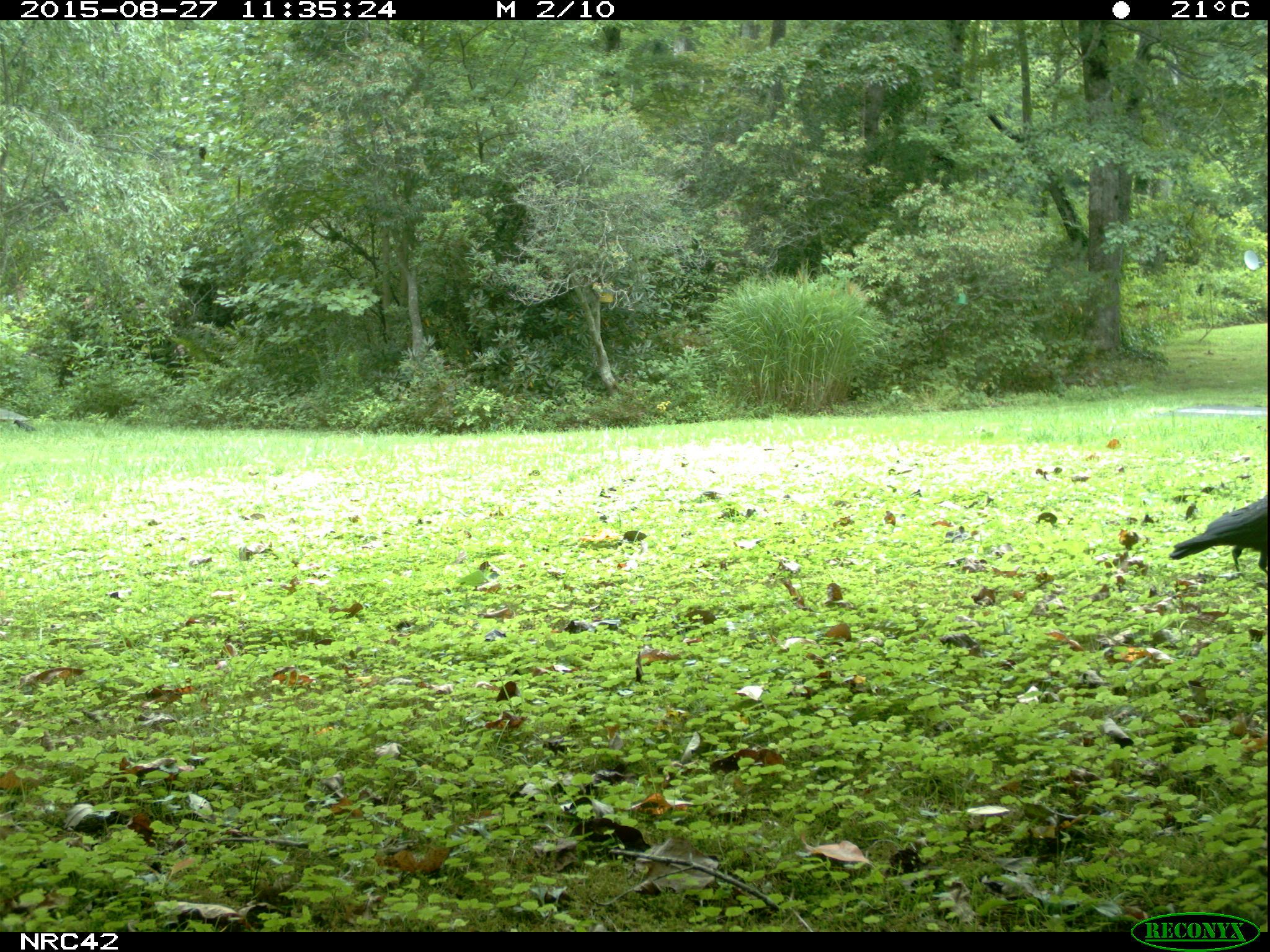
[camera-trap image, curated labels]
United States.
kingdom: Animalia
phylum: Chordata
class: Aves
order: Passeriformes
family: Corvidae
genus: Corvus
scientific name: Corvus brachyrhynchos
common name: american crow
American Crow (Corvus brachyrhynchos).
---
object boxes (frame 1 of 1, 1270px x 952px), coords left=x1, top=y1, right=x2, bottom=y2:
American Crow: left=1166, top=447, right=1269, bottom=583